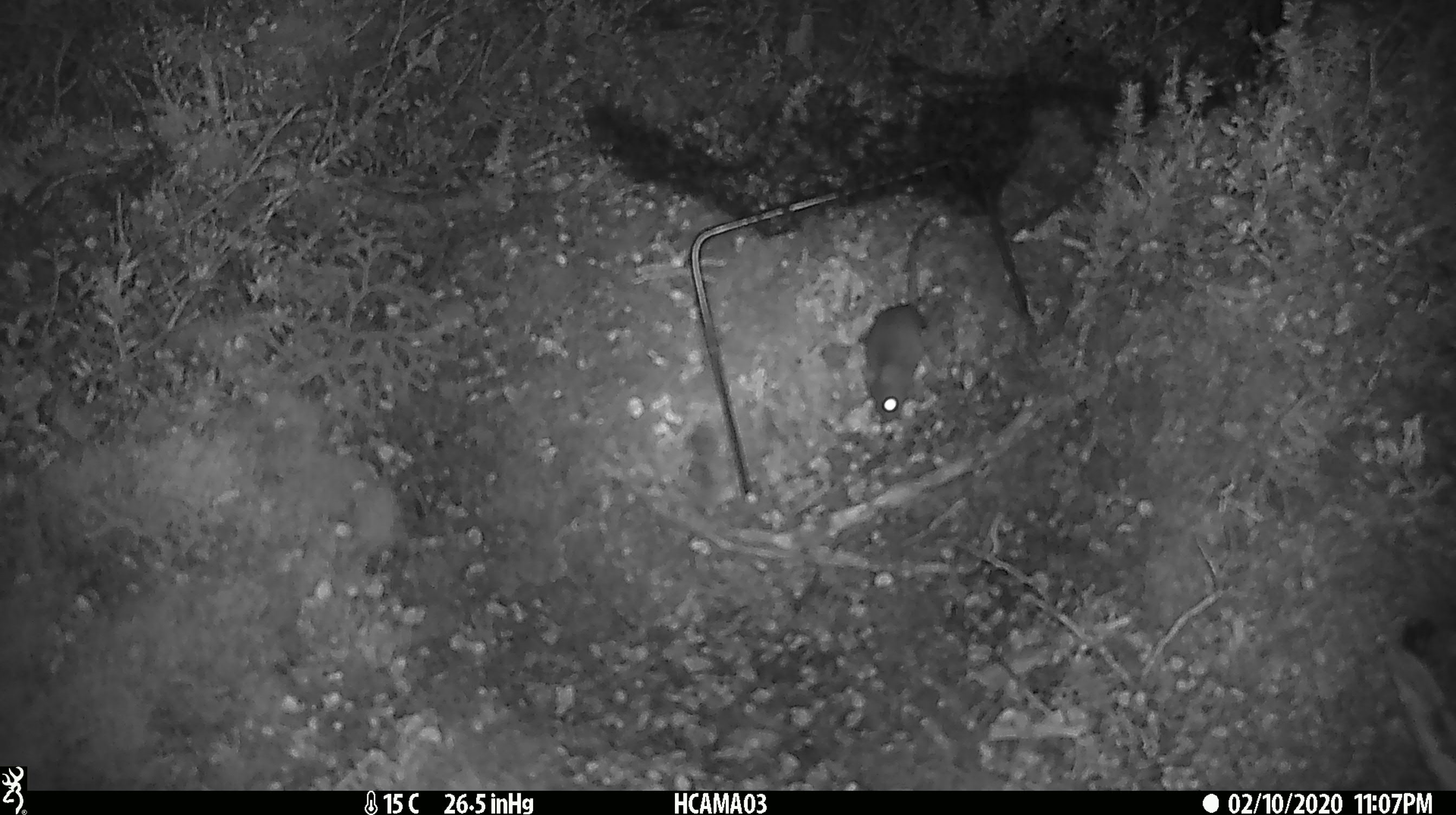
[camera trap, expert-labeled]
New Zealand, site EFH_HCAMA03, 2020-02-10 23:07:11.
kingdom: Animalia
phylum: Chordata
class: Mammalia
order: Rodentia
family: Muridae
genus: Mus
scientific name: Mus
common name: mouse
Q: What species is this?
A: Mouse (Mus).